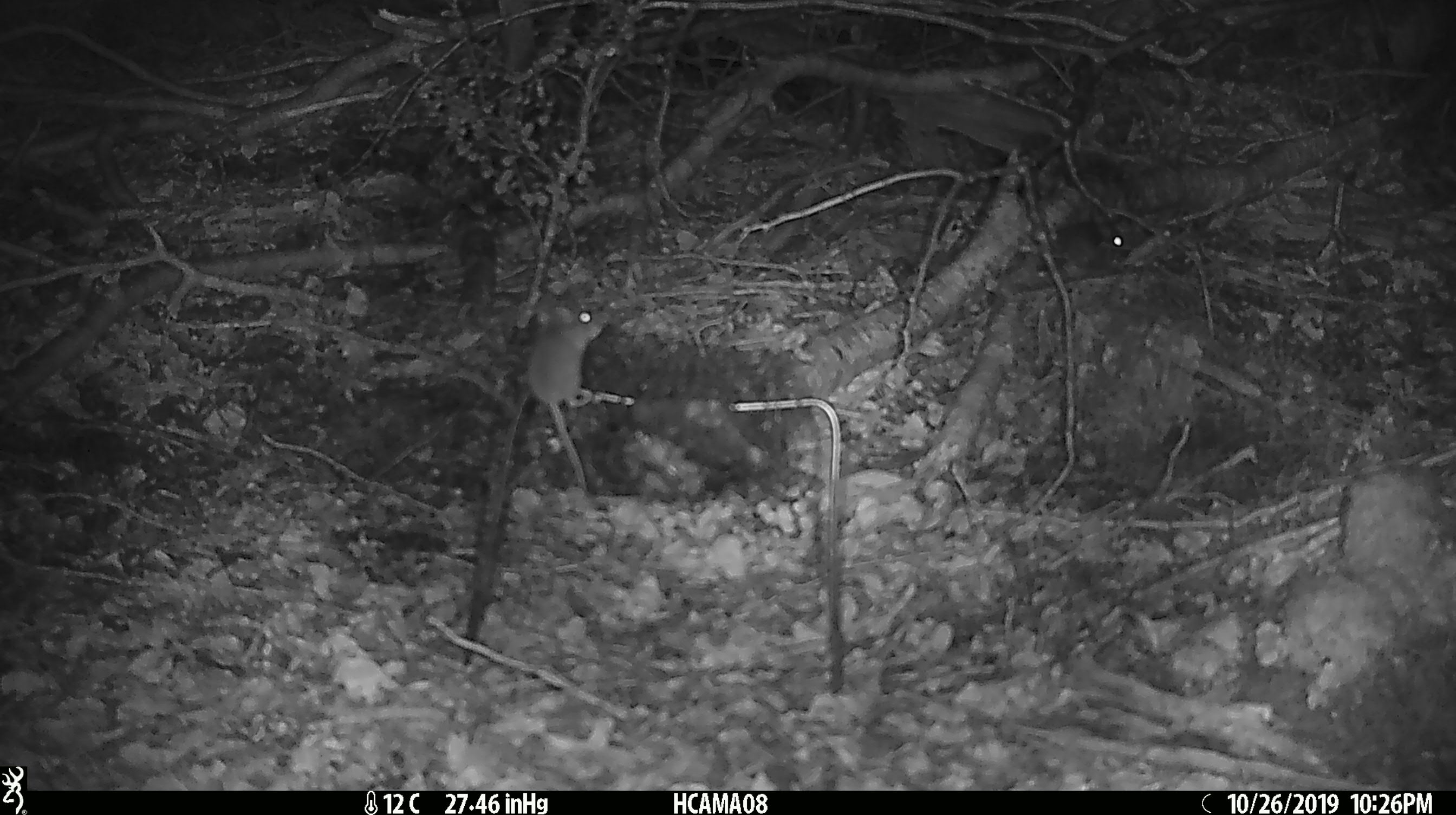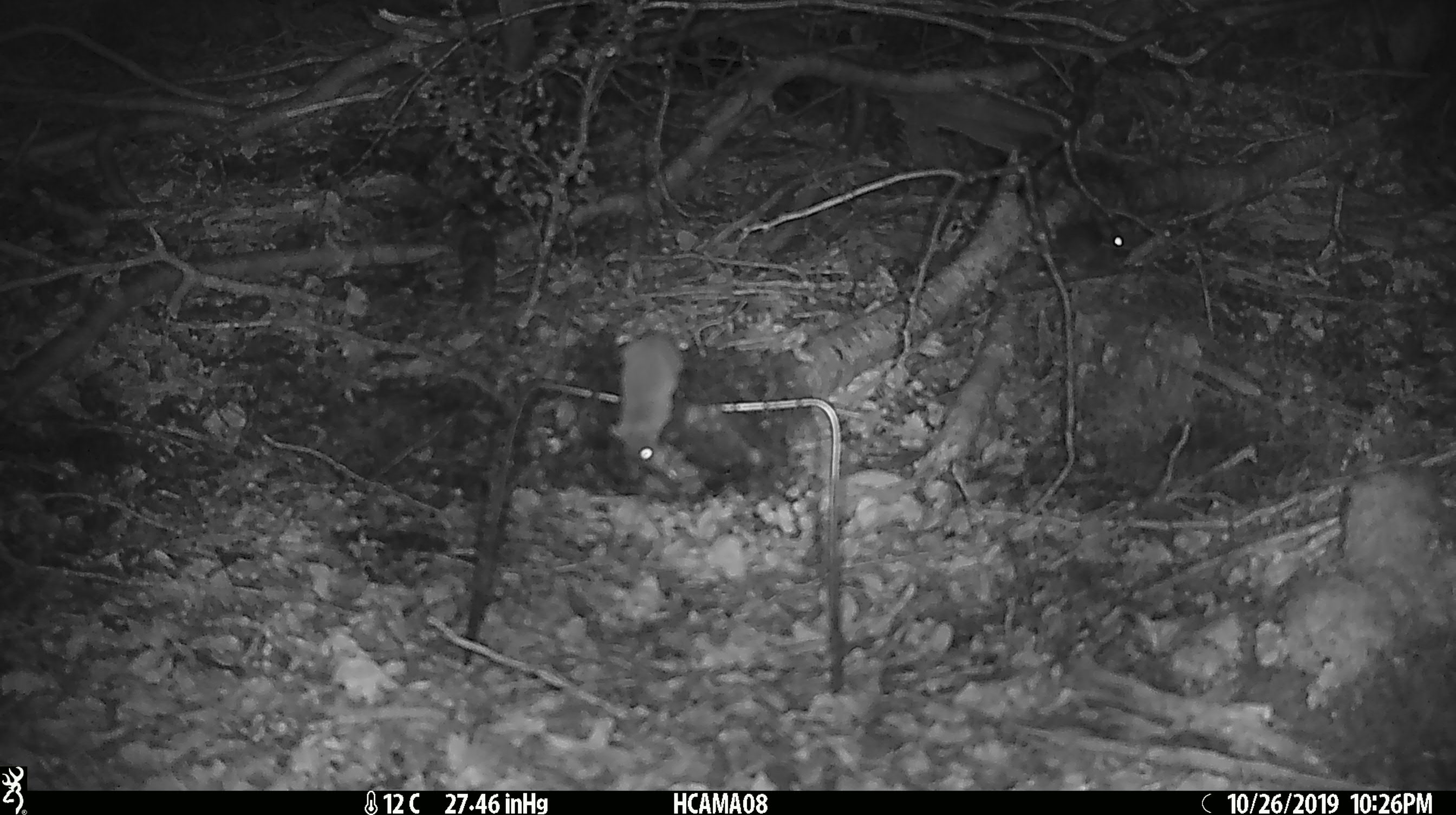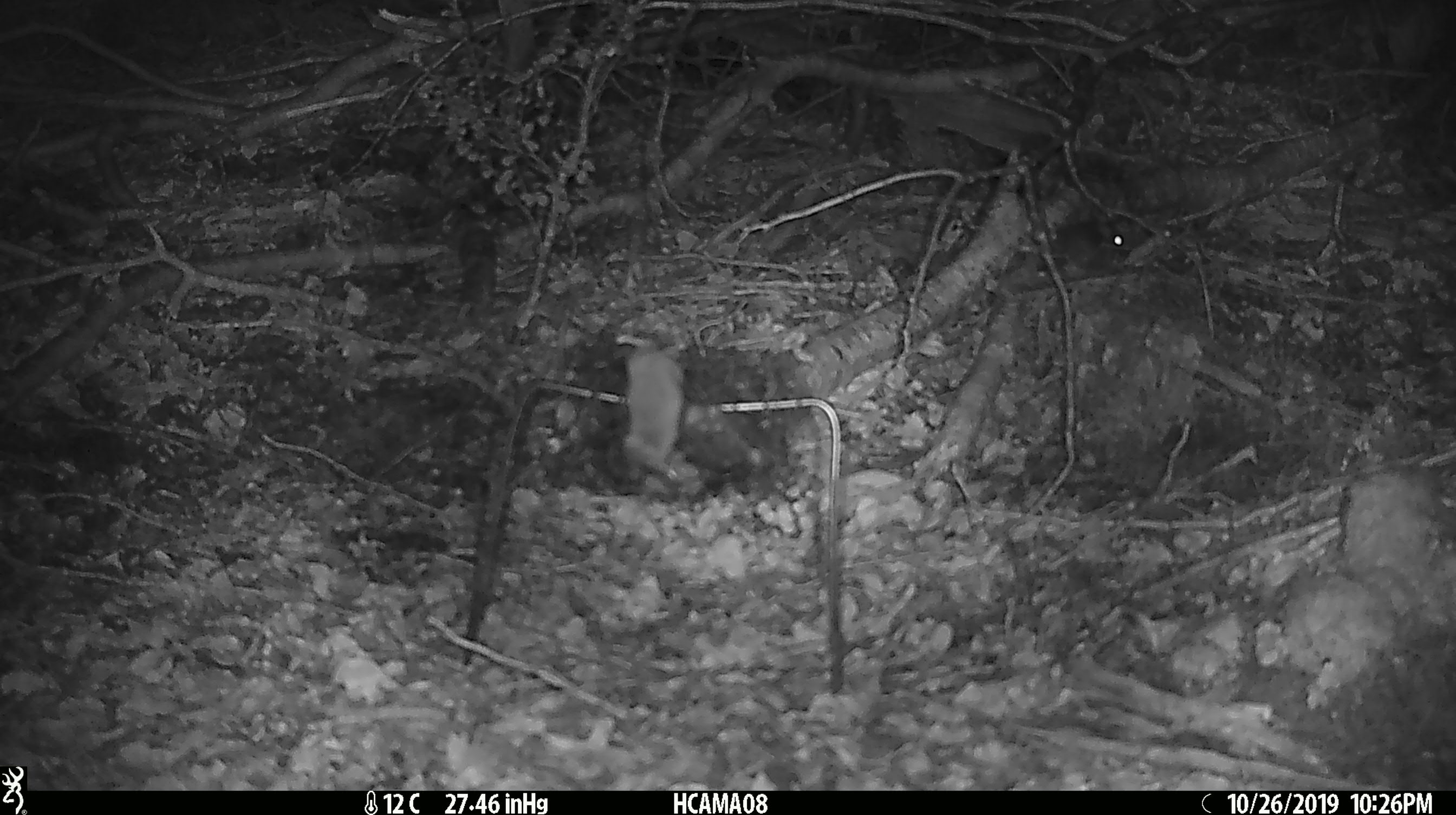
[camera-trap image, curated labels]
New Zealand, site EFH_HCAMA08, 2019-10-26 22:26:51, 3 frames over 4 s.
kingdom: Animalia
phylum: Chordata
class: Mammalia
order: Rodentia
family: Muridae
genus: Mus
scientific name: Mus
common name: mouse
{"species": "mouse (Mus)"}